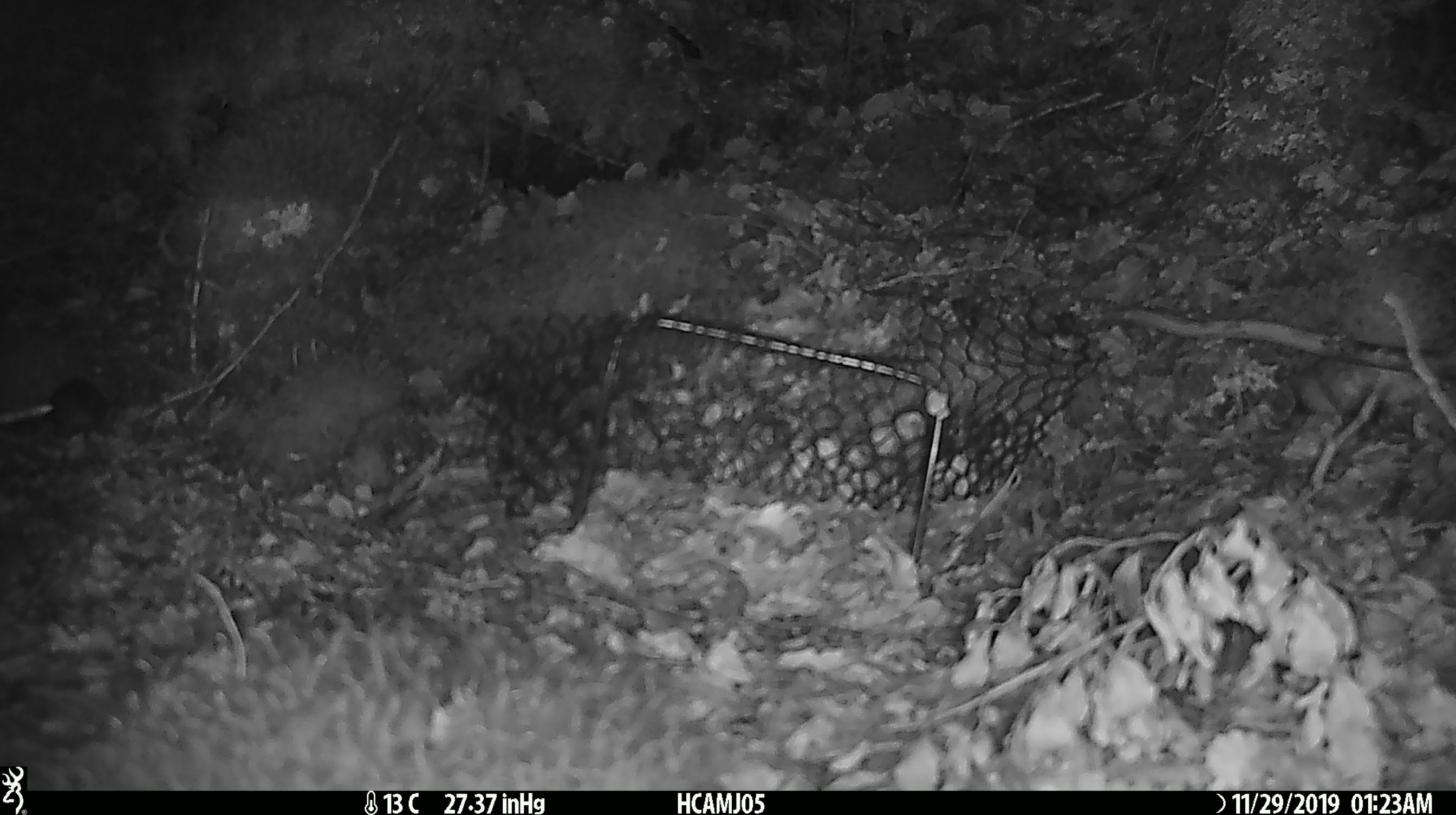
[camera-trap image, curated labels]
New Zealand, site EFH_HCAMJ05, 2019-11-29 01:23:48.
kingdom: Animalia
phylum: Chordata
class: Mammalia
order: Rodentia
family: Muridae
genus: Mus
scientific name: Mus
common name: mouse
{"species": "mouse (Mus)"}